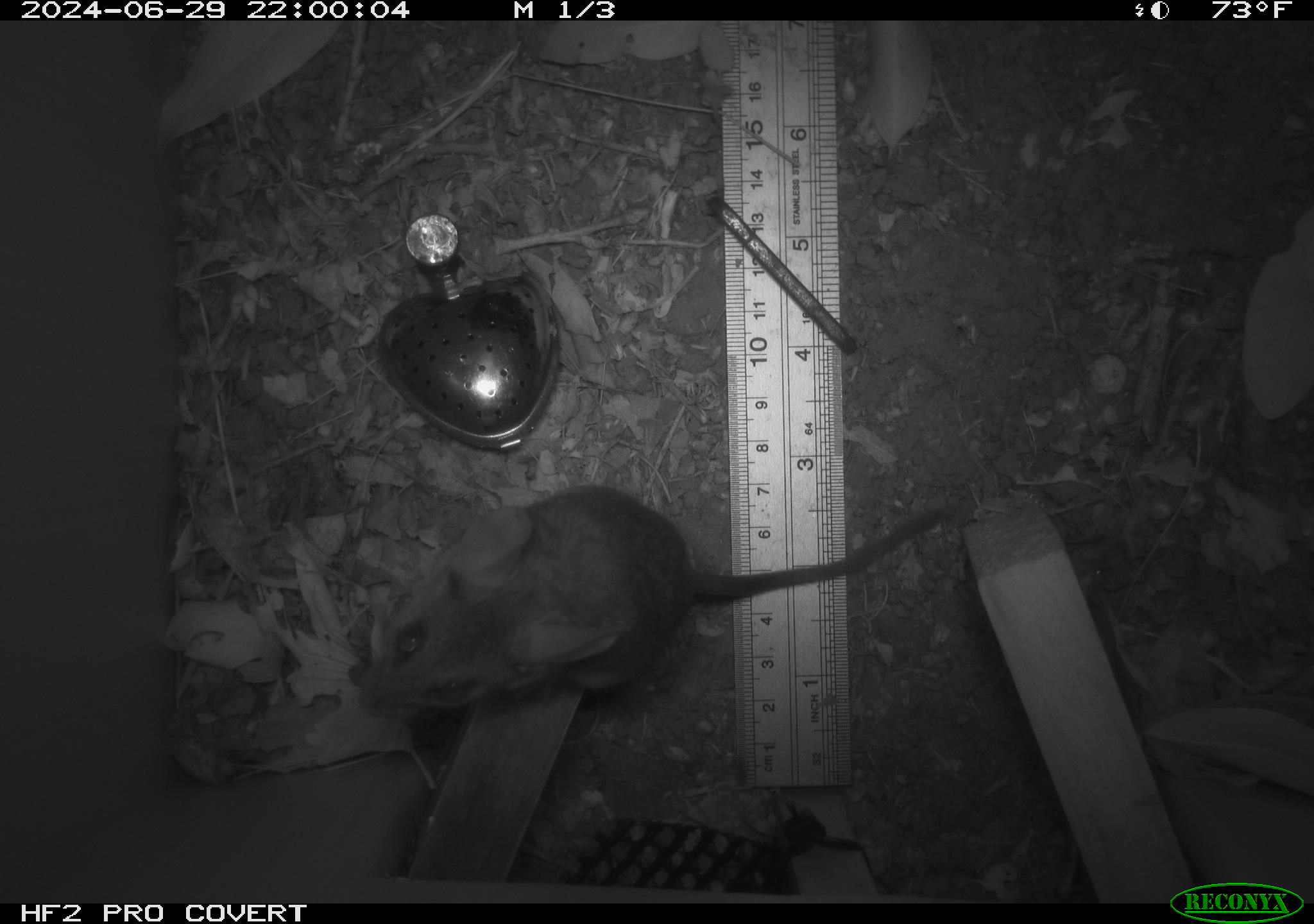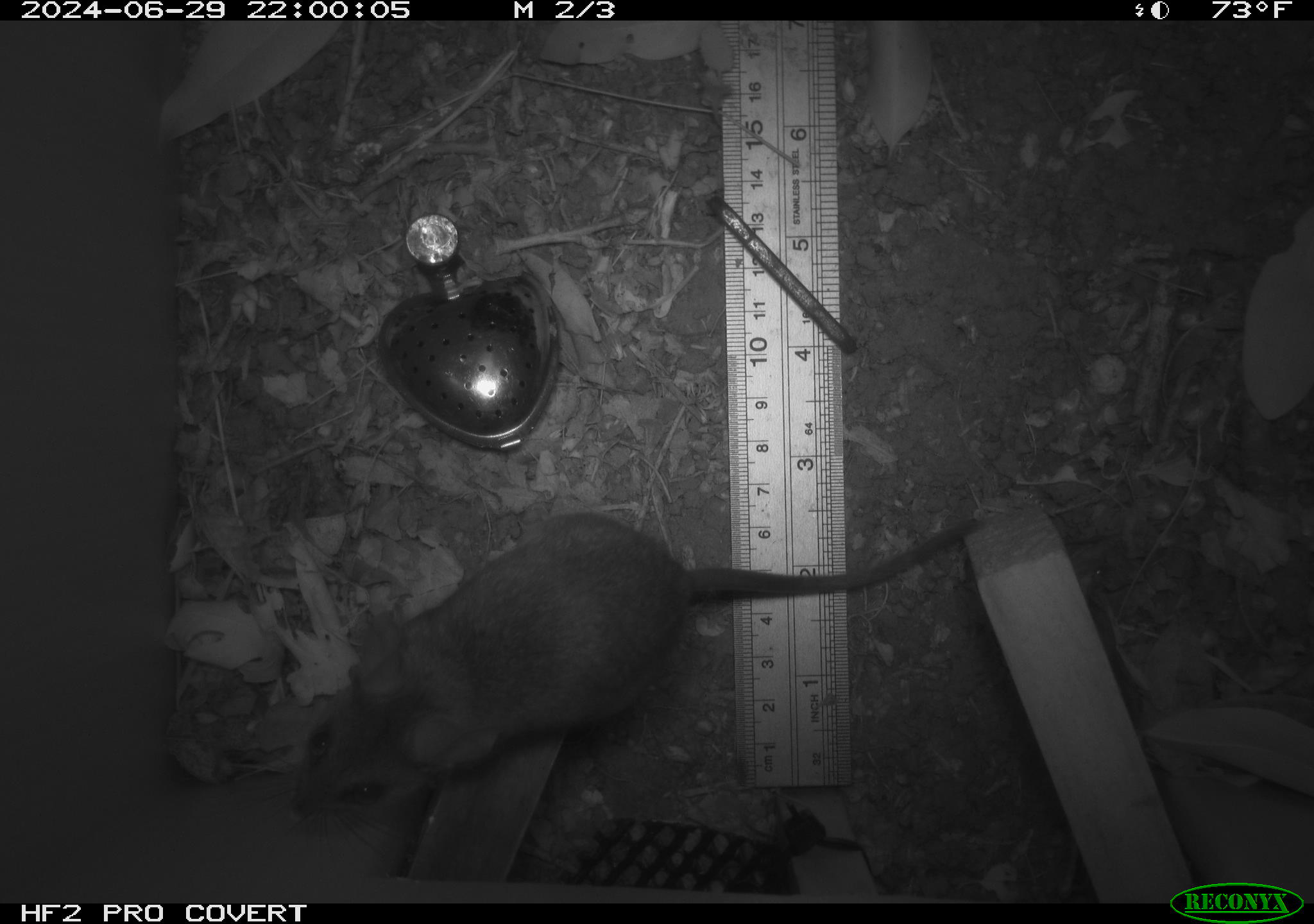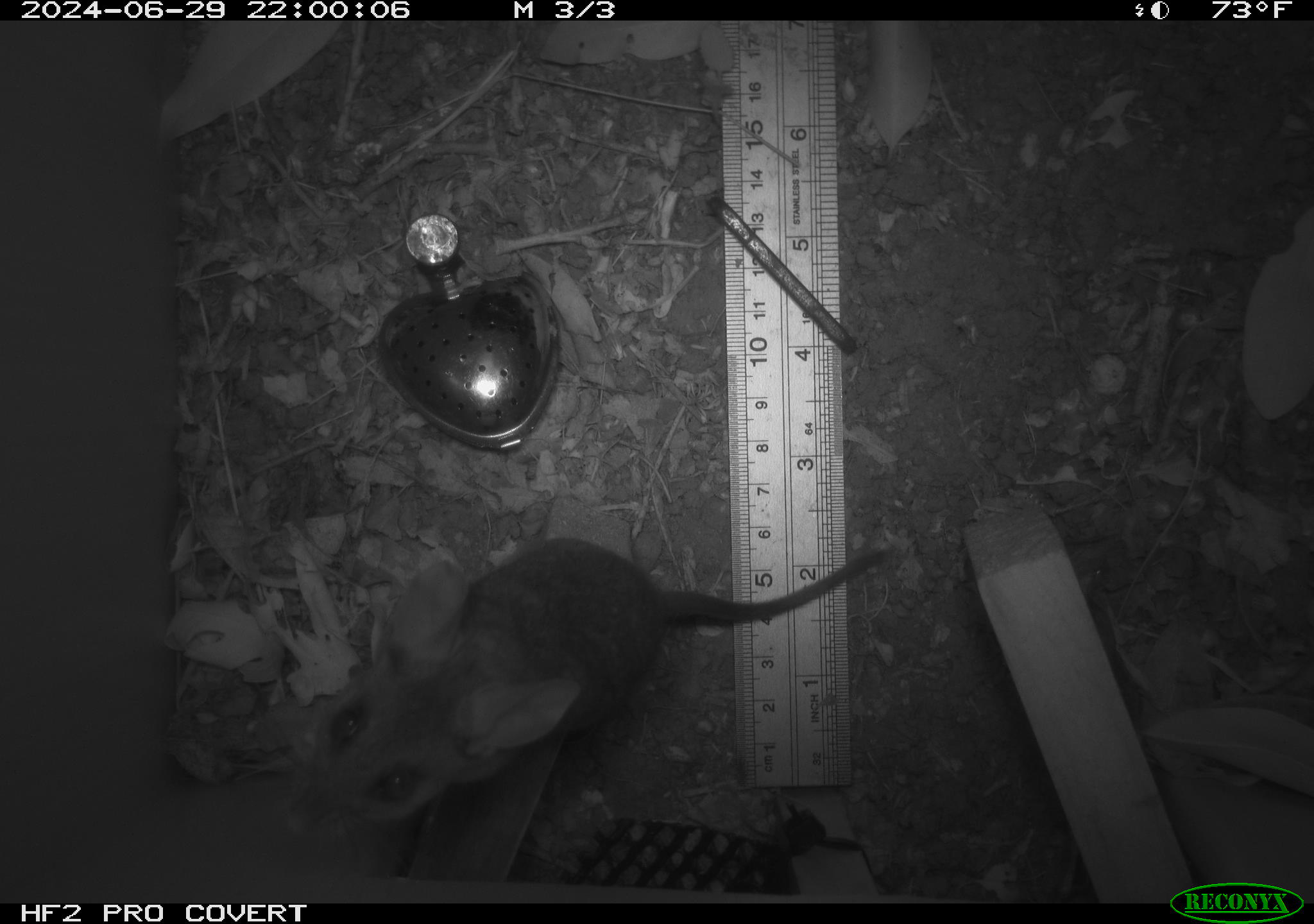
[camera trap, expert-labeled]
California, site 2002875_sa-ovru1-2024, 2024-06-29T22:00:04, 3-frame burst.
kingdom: Animalia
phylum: Chordata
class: Mammalia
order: Rodentia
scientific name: Rodentia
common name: rodent